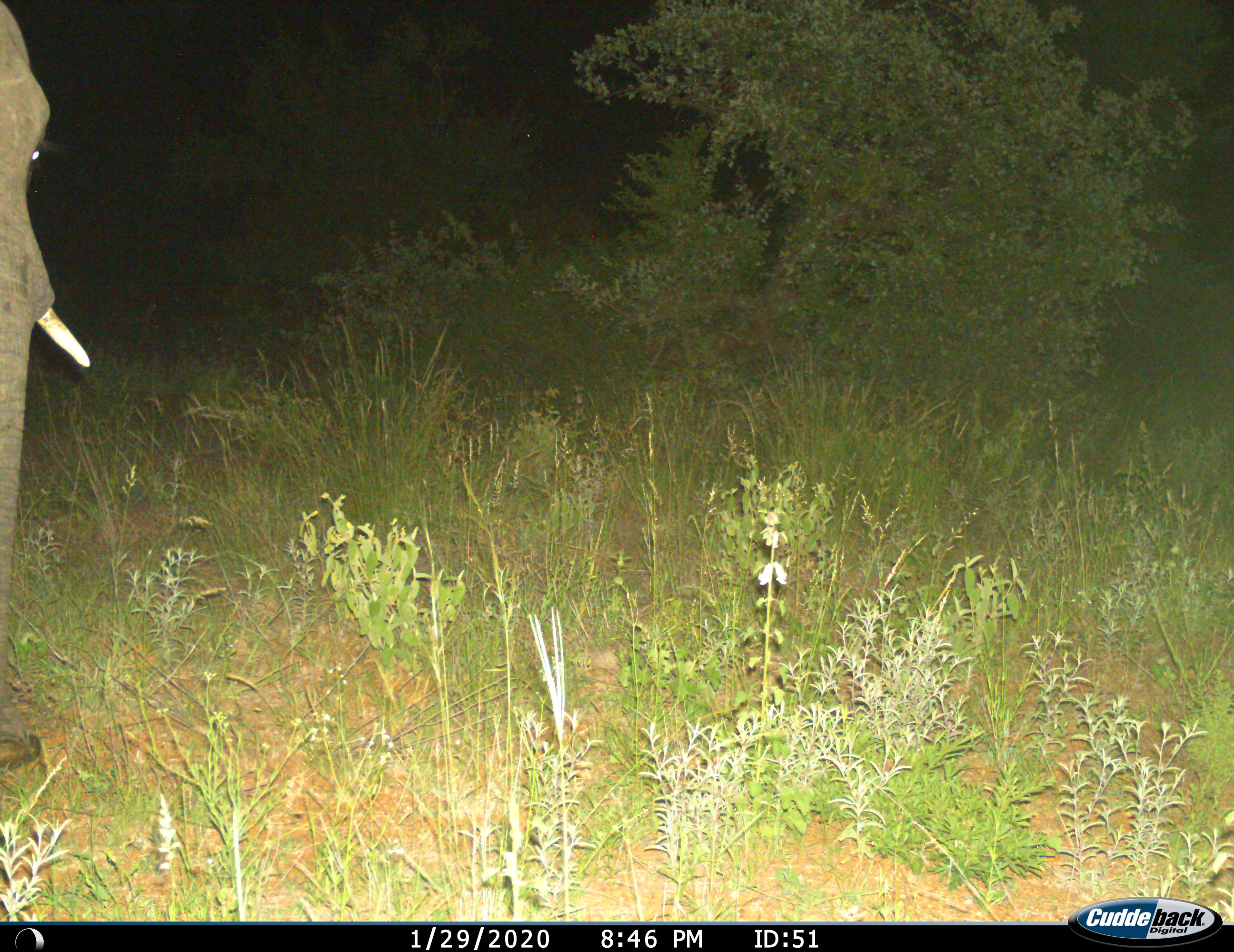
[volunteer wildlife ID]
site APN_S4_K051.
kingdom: Animalia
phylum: Chordata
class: Mammalia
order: Proboscidea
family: Elephantidae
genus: Loxodonta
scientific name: Loxodonta africana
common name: african bush elephant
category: elephant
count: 1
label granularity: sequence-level